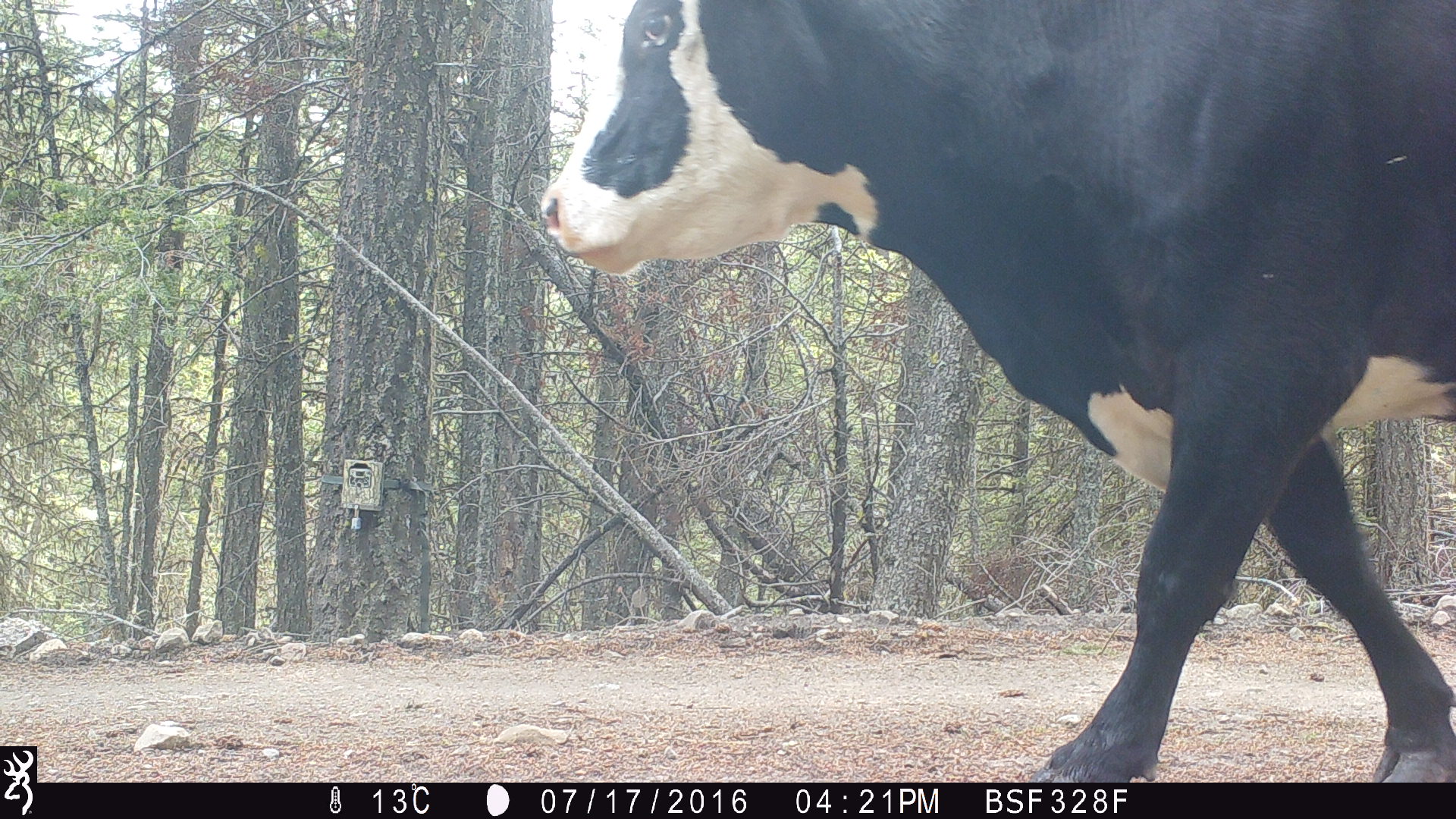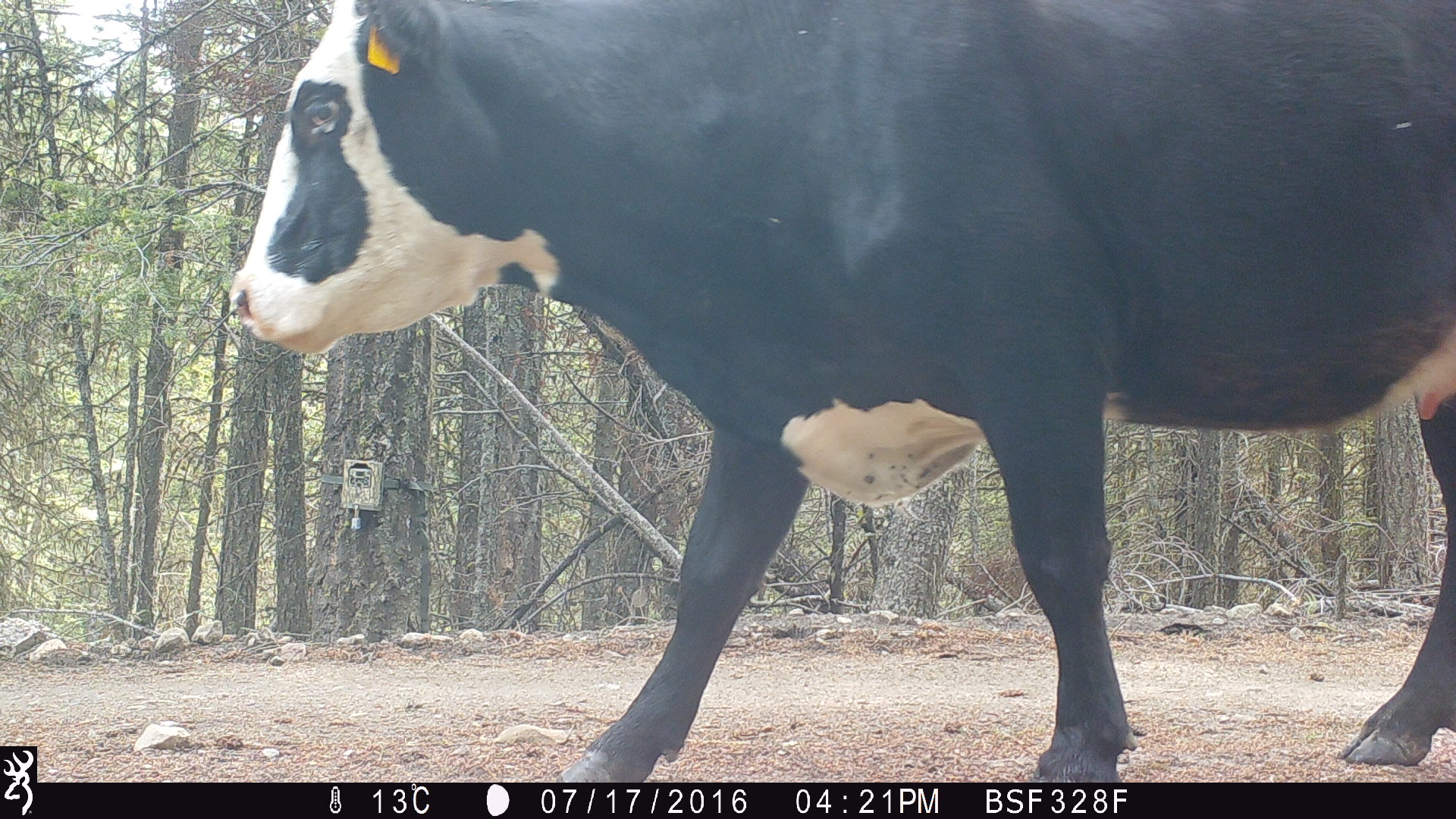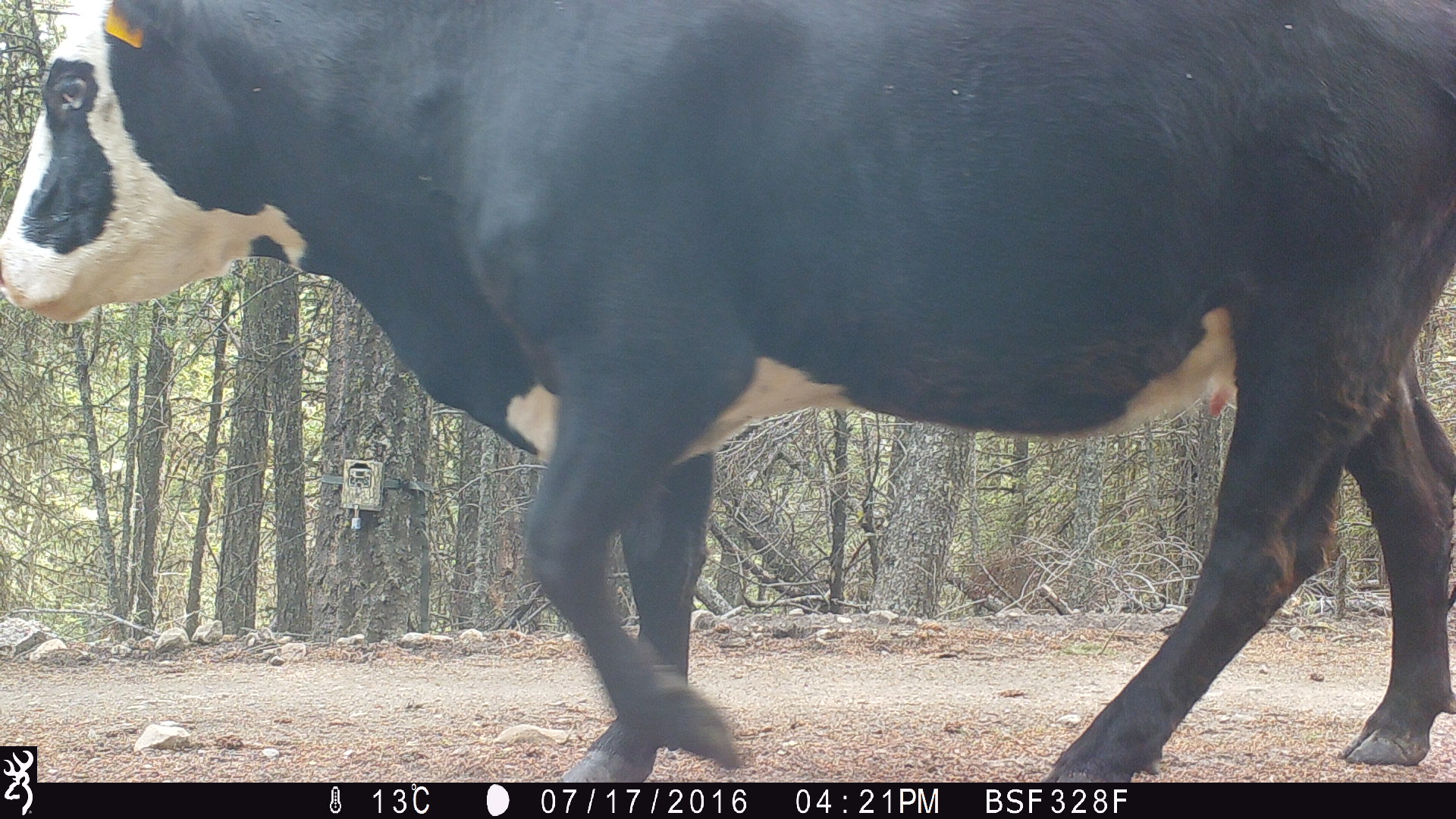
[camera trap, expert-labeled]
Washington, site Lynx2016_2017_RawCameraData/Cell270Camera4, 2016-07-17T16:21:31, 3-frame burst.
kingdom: Animalia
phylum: Chordata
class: Mammalia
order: Artiodactyla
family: Bovidae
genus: Bos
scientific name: Bos taurus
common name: domestic cattle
Domestic cattle (Bos taurus). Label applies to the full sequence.